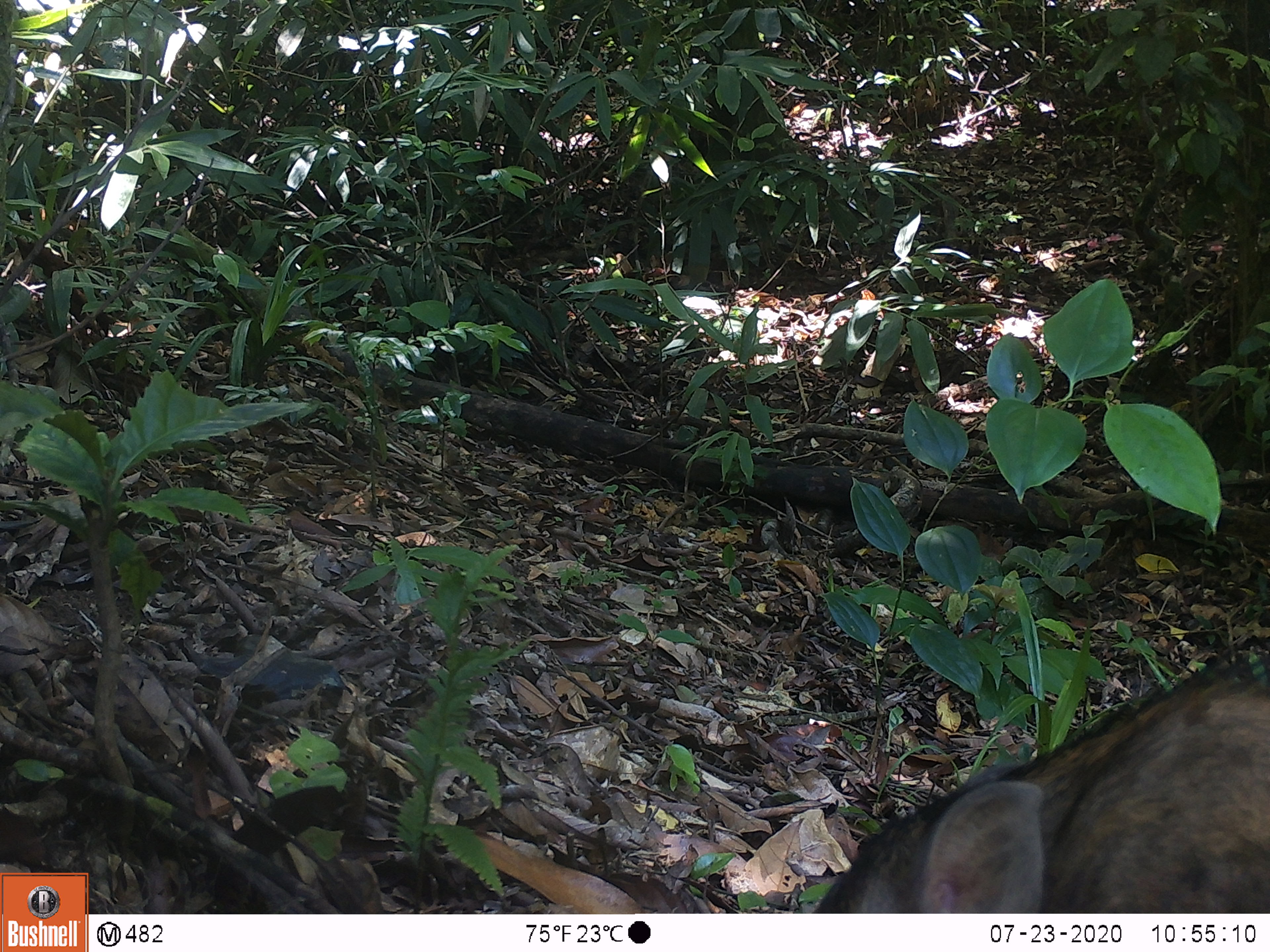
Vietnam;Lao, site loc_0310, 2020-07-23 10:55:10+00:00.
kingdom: Animalia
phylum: Chordata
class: Mammalia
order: Artiodactyla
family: Suidae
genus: Sus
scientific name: Sus scrofa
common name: eurasian wild pig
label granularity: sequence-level